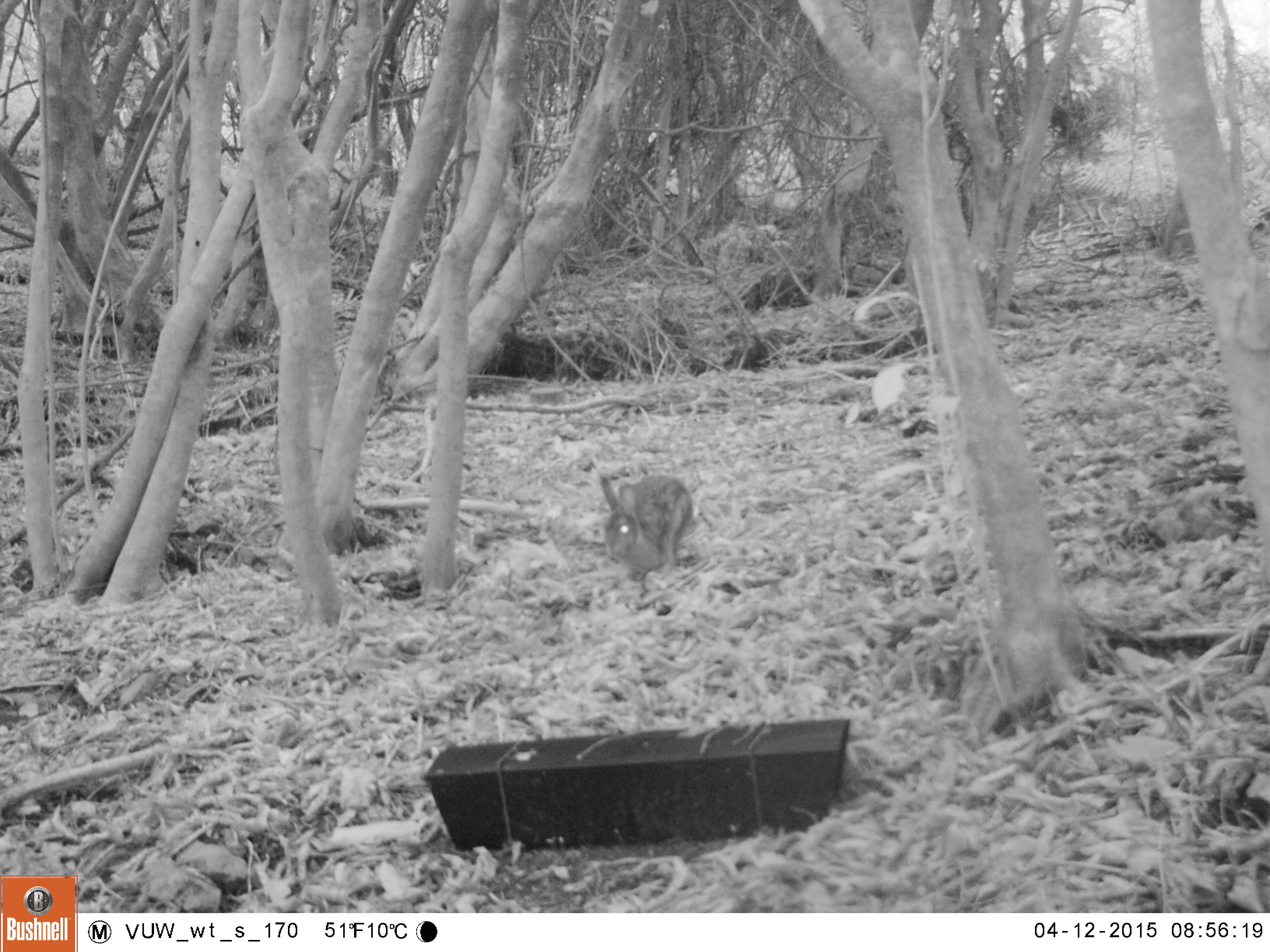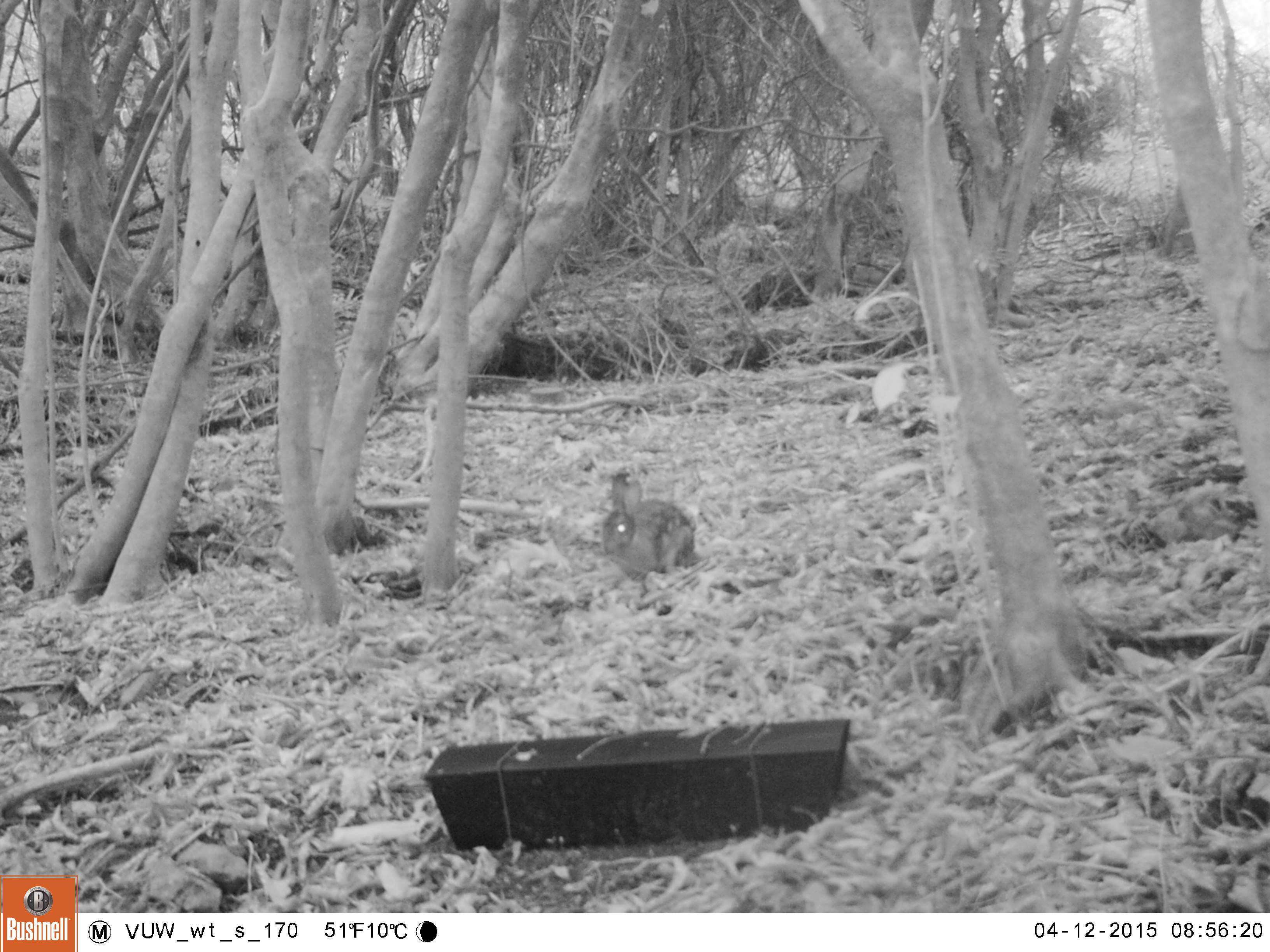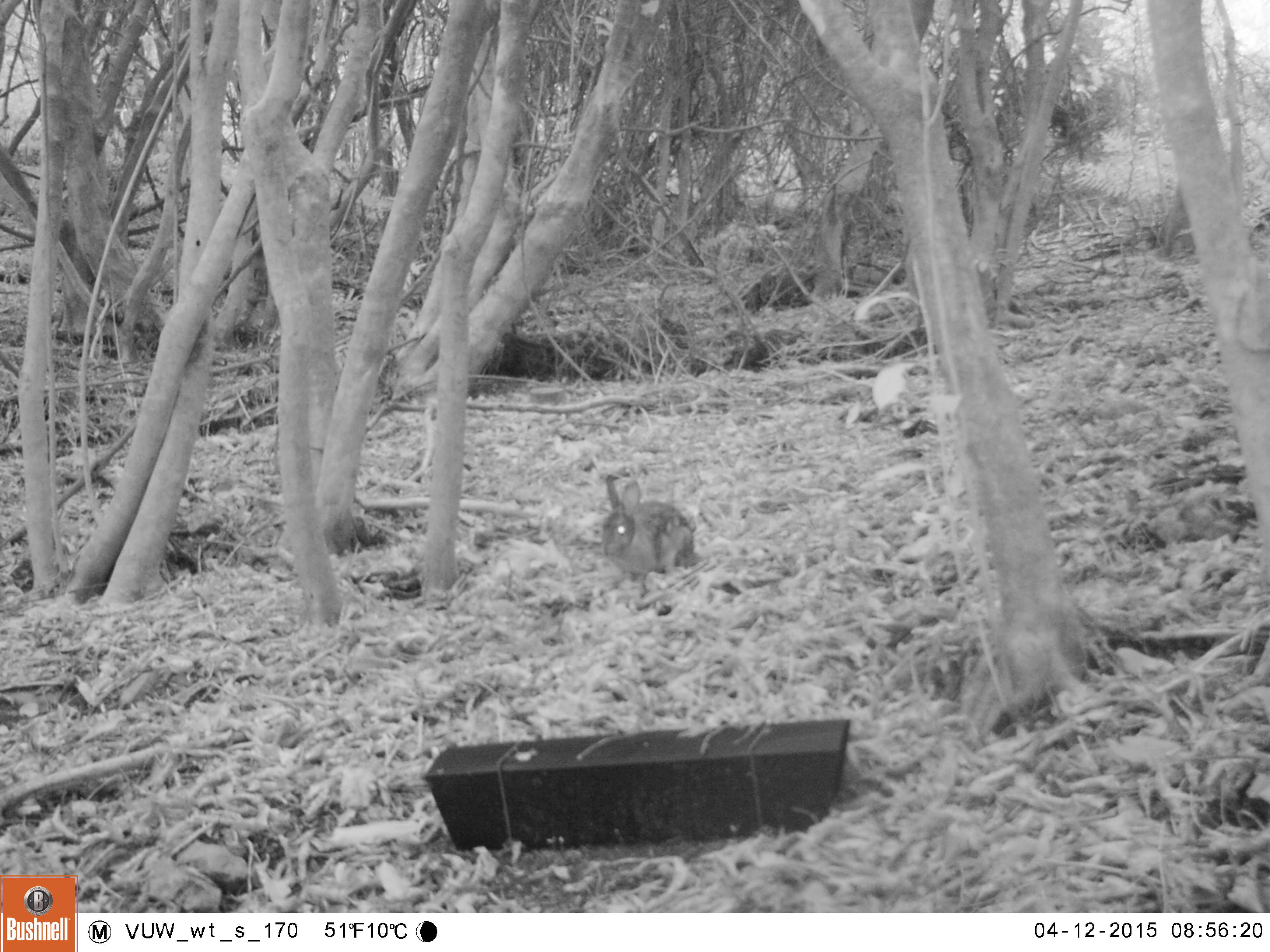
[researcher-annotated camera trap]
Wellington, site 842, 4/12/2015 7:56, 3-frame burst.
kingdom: Animalia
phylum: Chordata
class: Mammalia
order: Lagomorpha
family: Leporidae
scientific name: Leporidae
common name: rabbit